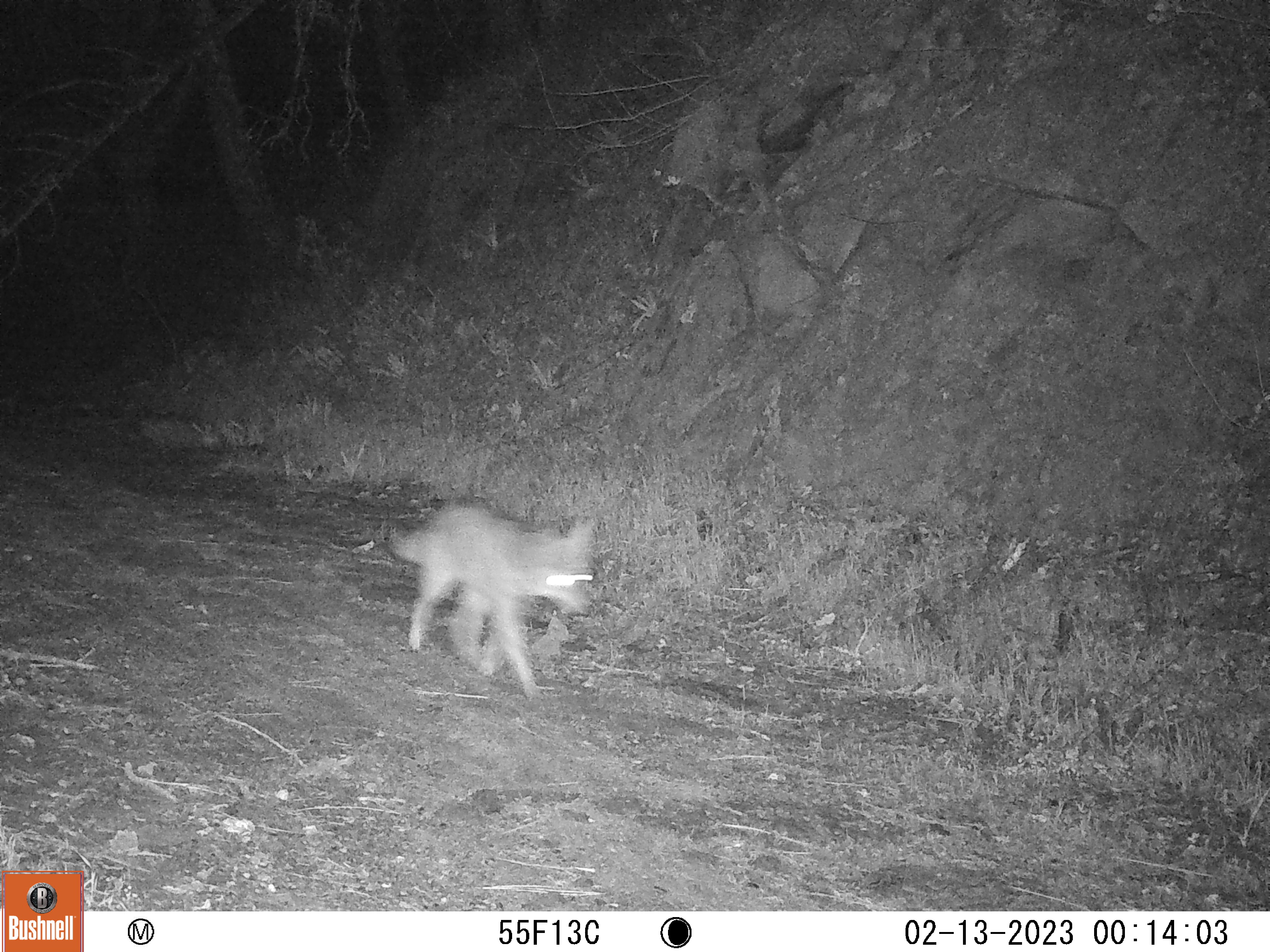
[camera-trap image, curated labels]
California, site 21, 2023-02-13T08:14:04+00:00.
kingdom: Animalia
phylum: Chordata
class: Mammalia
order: Carnivora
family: Canidae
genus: Canis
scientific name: Canis latrans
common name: coyote